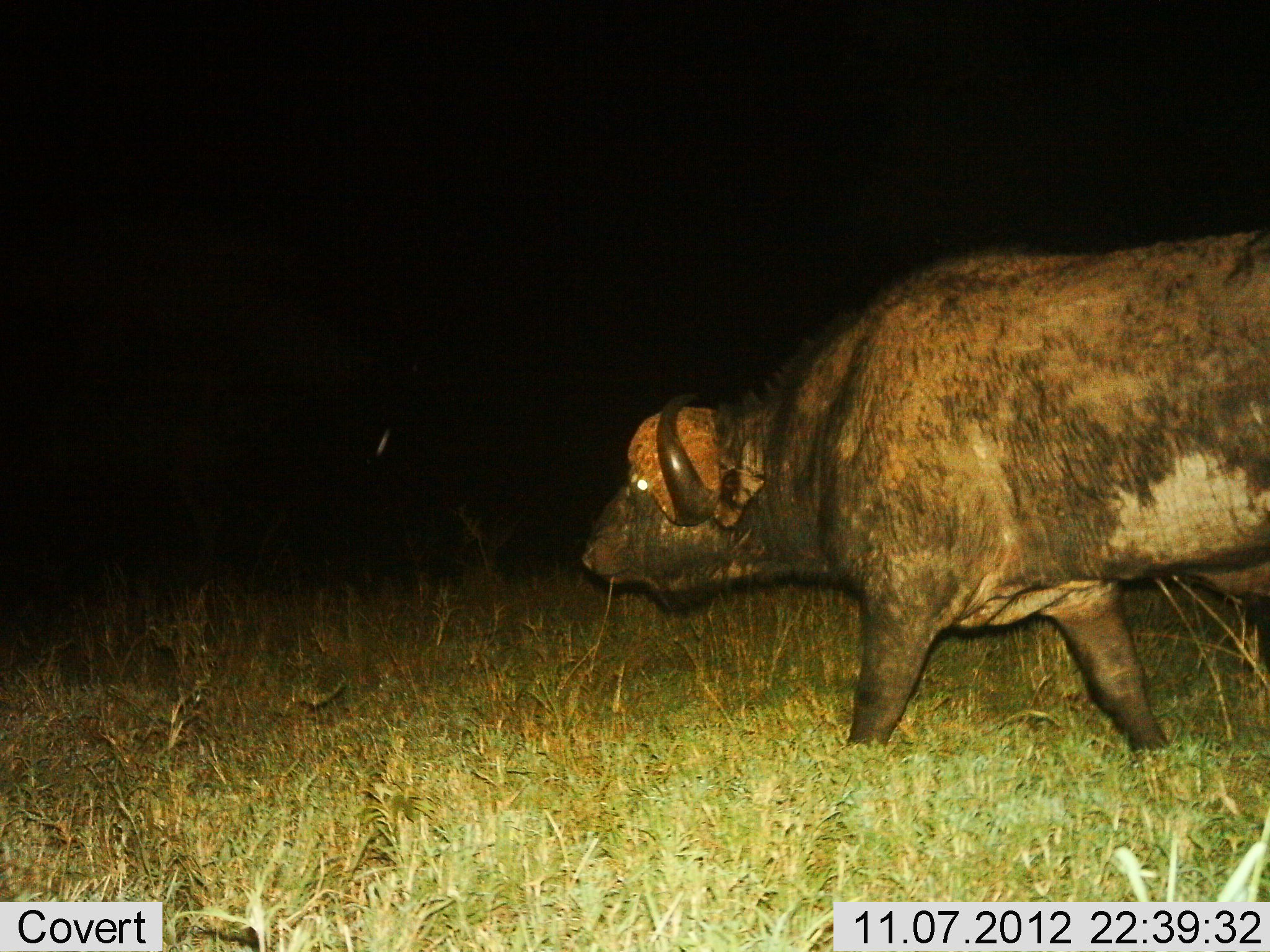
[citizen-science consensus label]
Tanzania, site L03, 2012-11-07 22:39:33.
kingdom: Animalia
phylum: Chordata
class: Mammalia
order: Artiodactyla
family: Bovidae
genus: Syncerus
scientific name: Syncerus caffer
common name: cape buffalo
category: buffalo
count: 1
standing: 0%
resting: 0%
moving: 100%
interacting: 0%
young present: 0%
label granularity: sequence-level